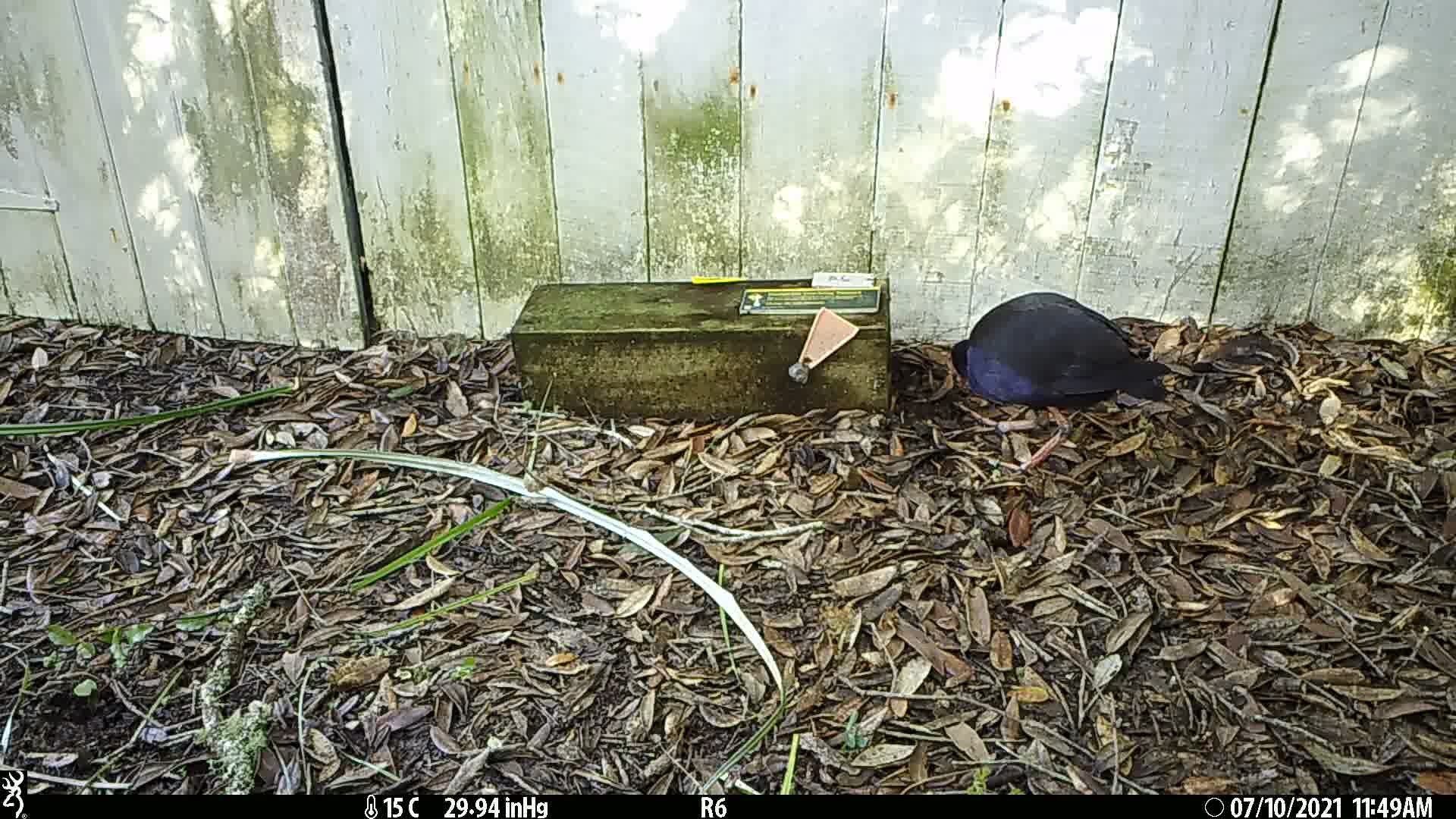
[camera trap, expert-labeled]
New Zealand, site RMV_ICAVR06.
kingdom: Animalia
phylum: Chordata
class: Aves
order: Gruiformes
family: Rallidae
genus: Porphyrio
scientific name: Porphyrio melanotus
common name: australasian swamphen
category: pukeko